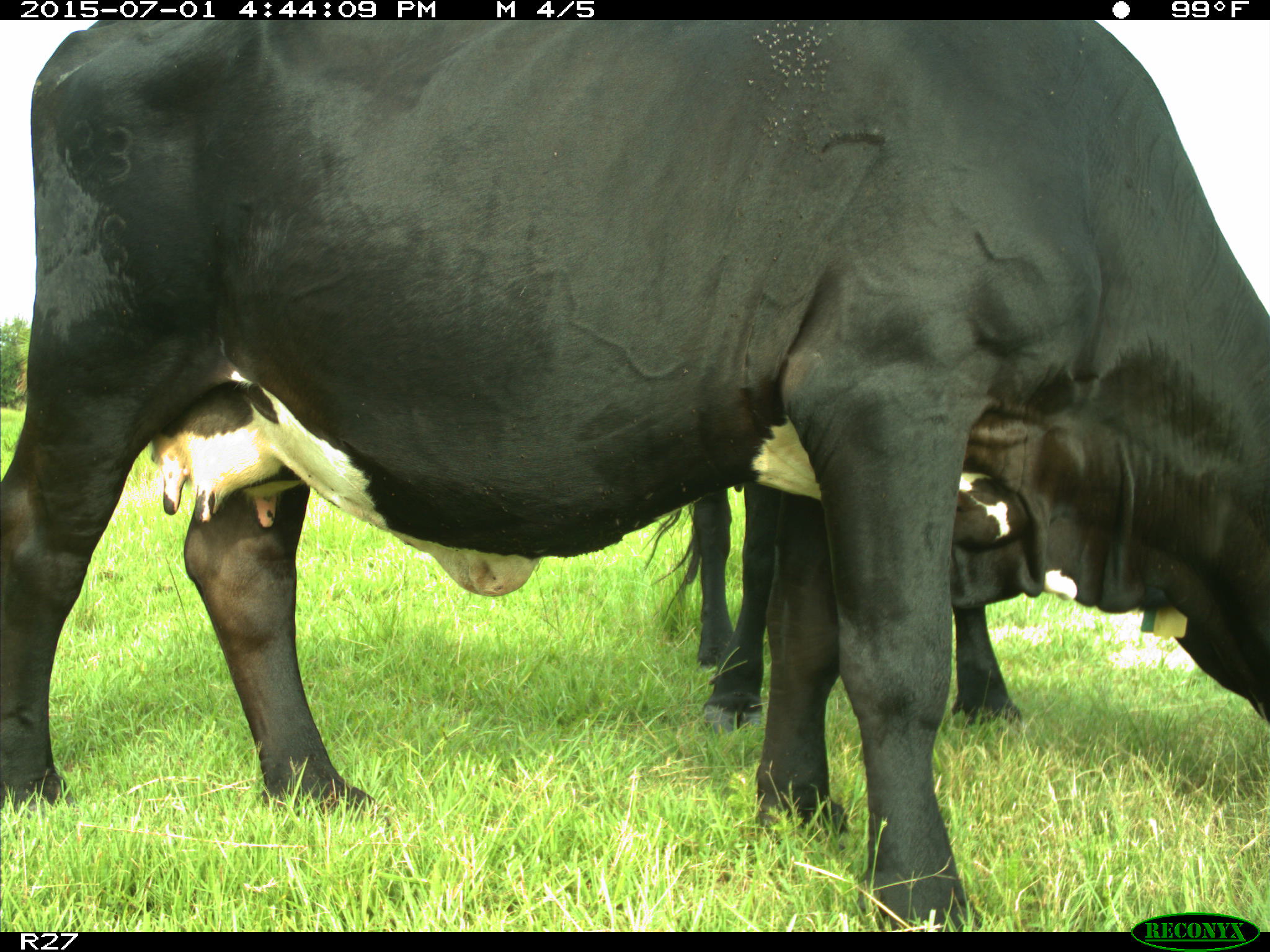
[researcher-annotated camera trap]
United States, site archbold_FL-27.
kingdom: Animalia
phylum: Chordata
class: Mammalia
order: Artiodactyla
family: Bovidae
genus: Bos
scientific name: Bos taurus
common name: domestic cow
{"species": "Bos taurus (domestic cow)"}